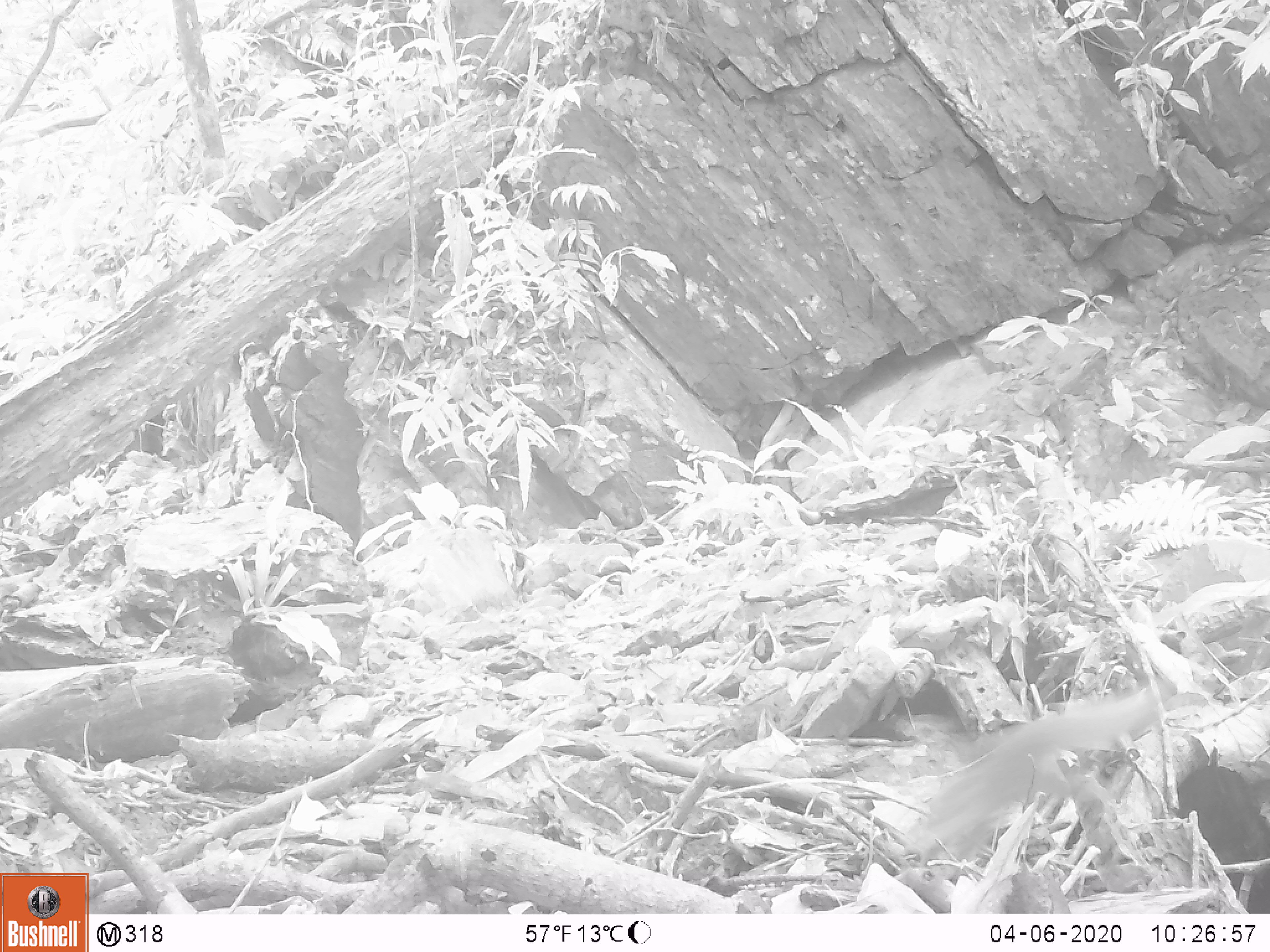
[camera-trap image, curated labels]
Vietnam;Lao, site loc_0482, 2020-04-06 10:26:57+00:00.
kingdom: Animalia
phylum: Chordata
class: Mammalia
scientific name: Mammalia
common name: mammal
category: unidentified small mammal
Unidentified small mammal (mammal) (Mammalia). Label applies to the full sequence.